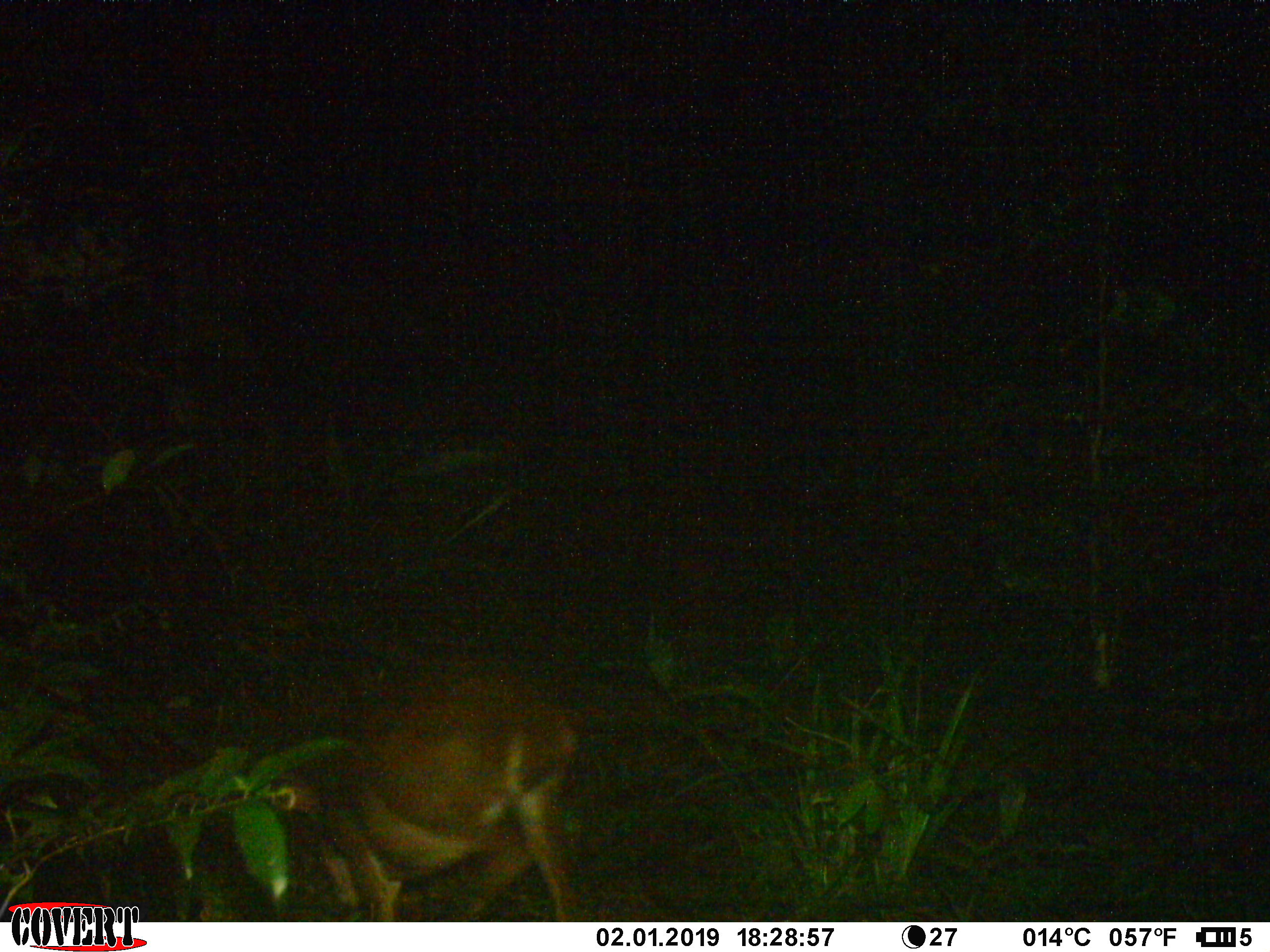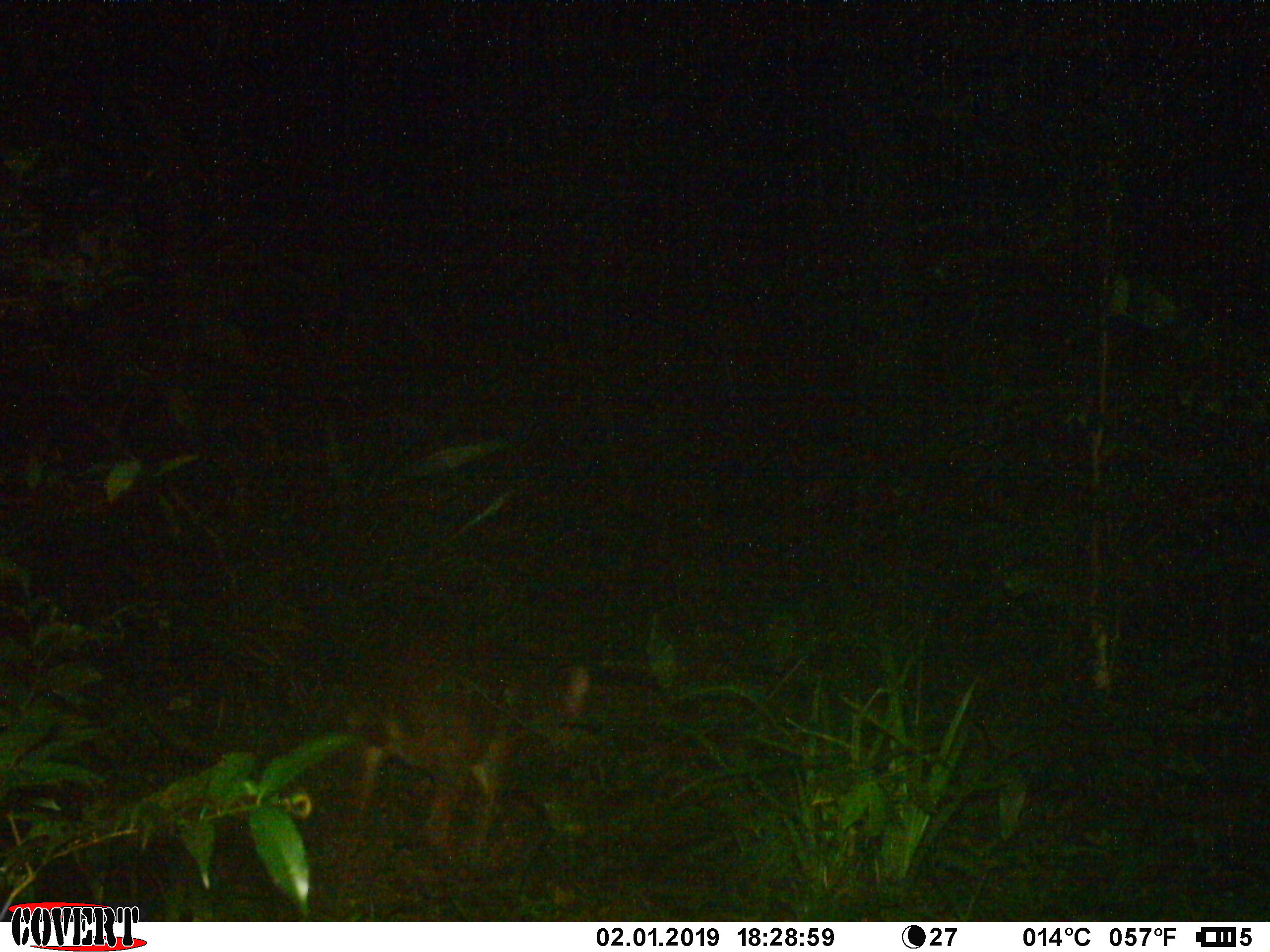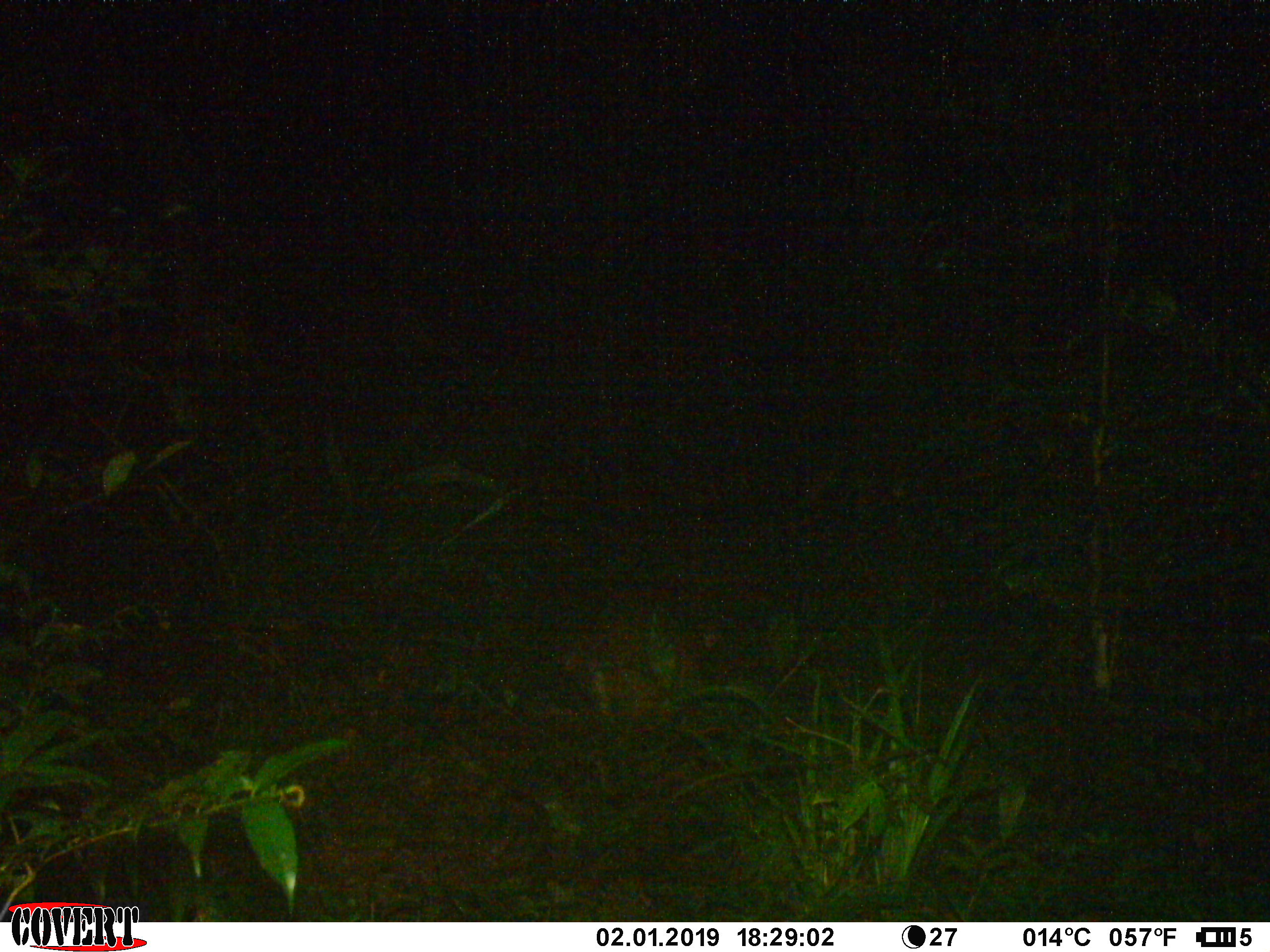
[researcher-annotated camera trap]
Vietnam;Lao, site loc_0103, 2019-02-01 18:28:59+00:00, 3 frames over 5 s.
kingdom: Animalia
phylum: Chordata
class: Mammalia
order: Artiodactyla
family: Cervidae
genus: Muntiacus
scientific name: Muntiacus vuquangensis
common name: large-antlered muntjac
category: large antlered muntjac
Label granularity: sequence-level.